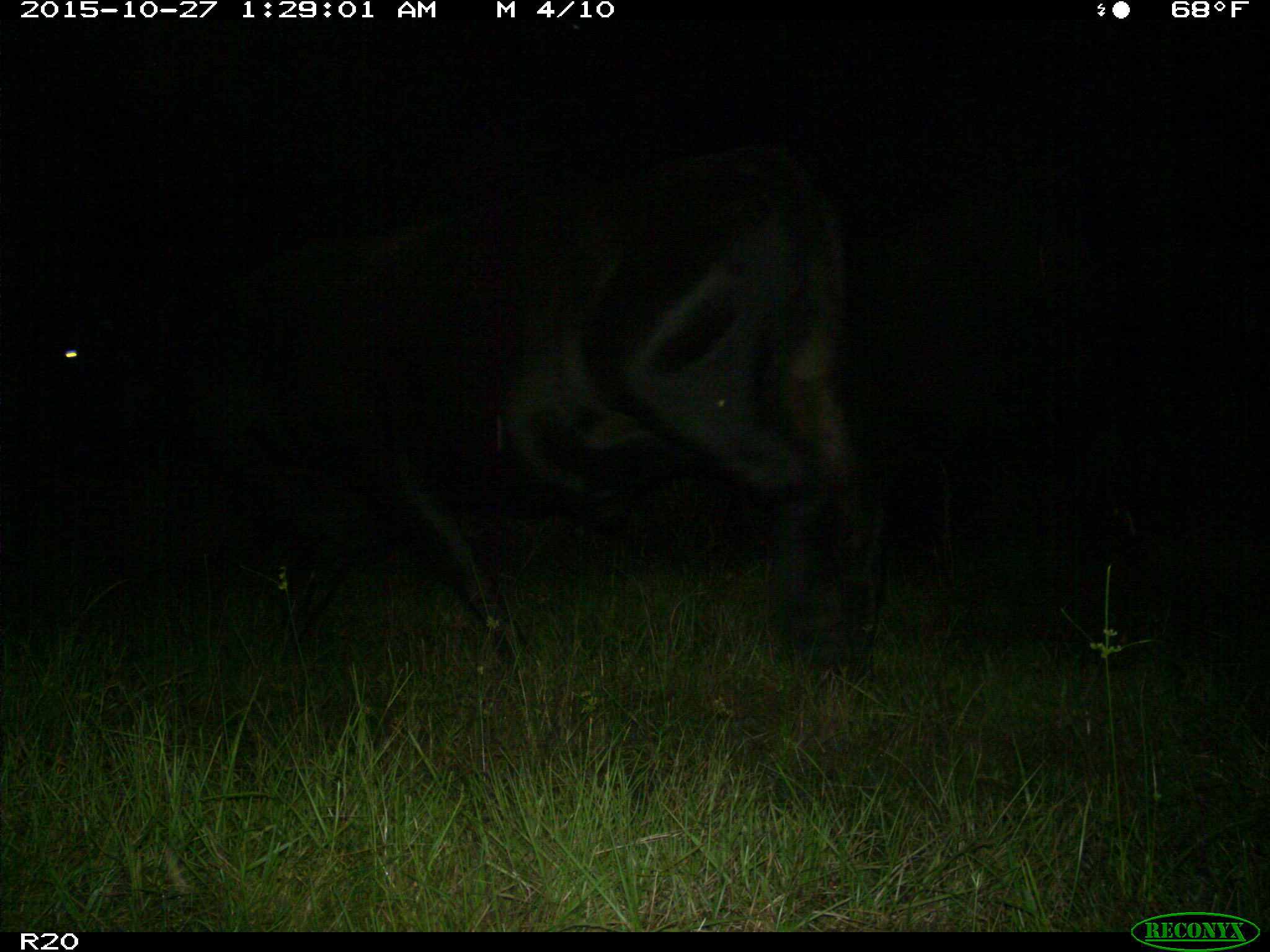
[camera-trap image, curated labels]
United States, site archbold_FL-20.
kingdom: Animalia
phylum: Chordata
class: Mammalia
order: Artiodactyla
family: Bovidae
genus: Bos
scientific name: Bos taurus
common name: domestic cow